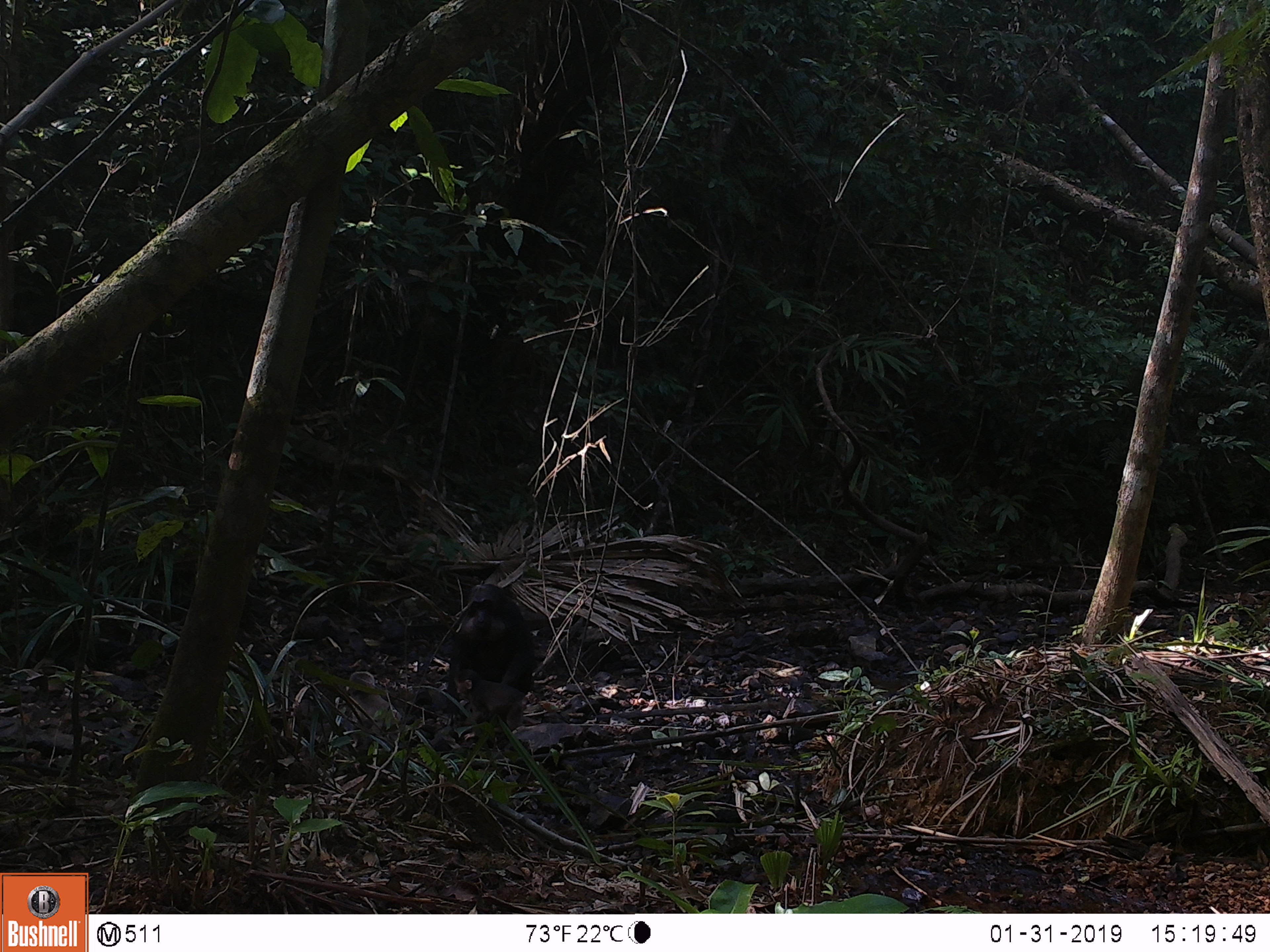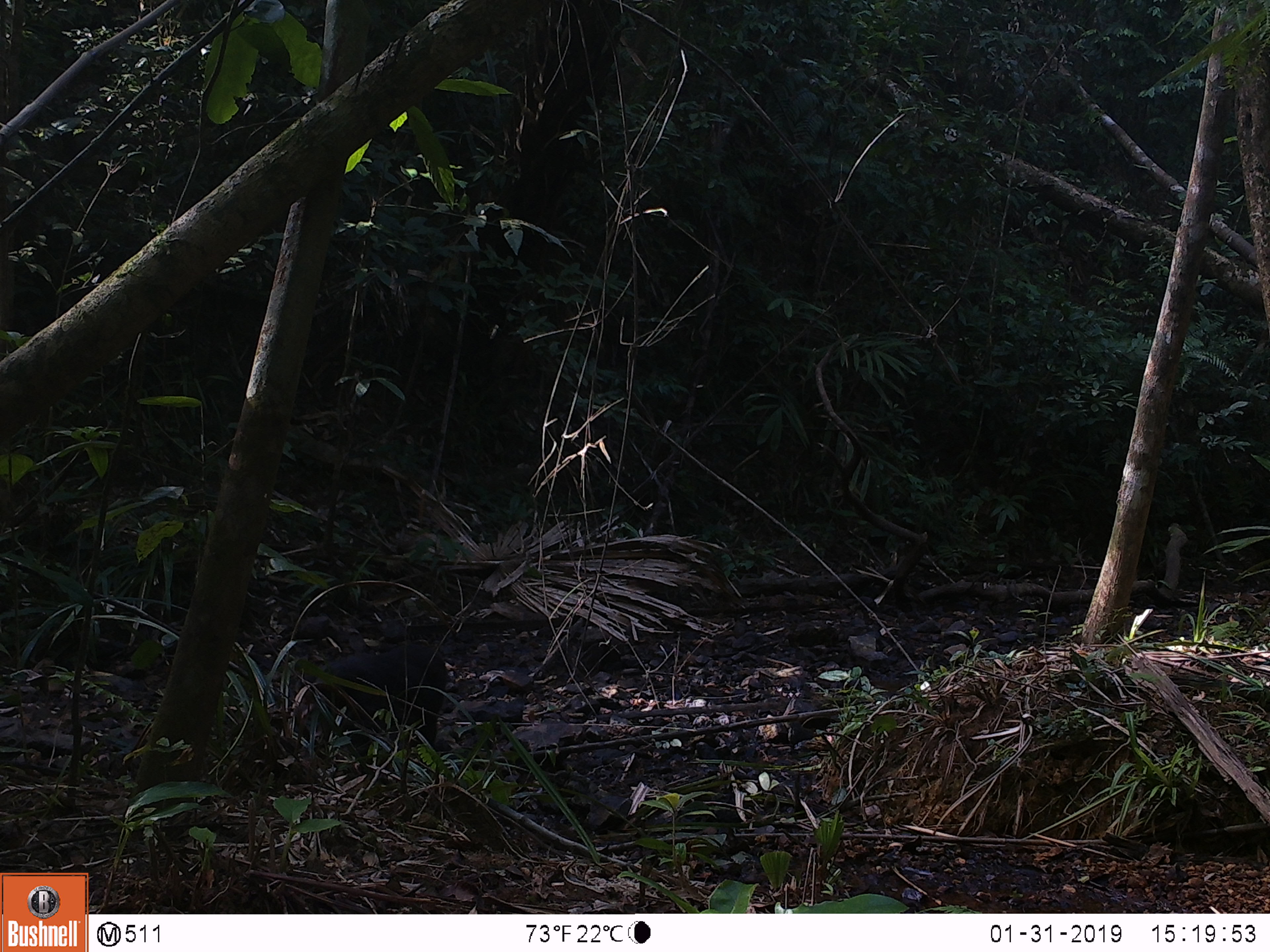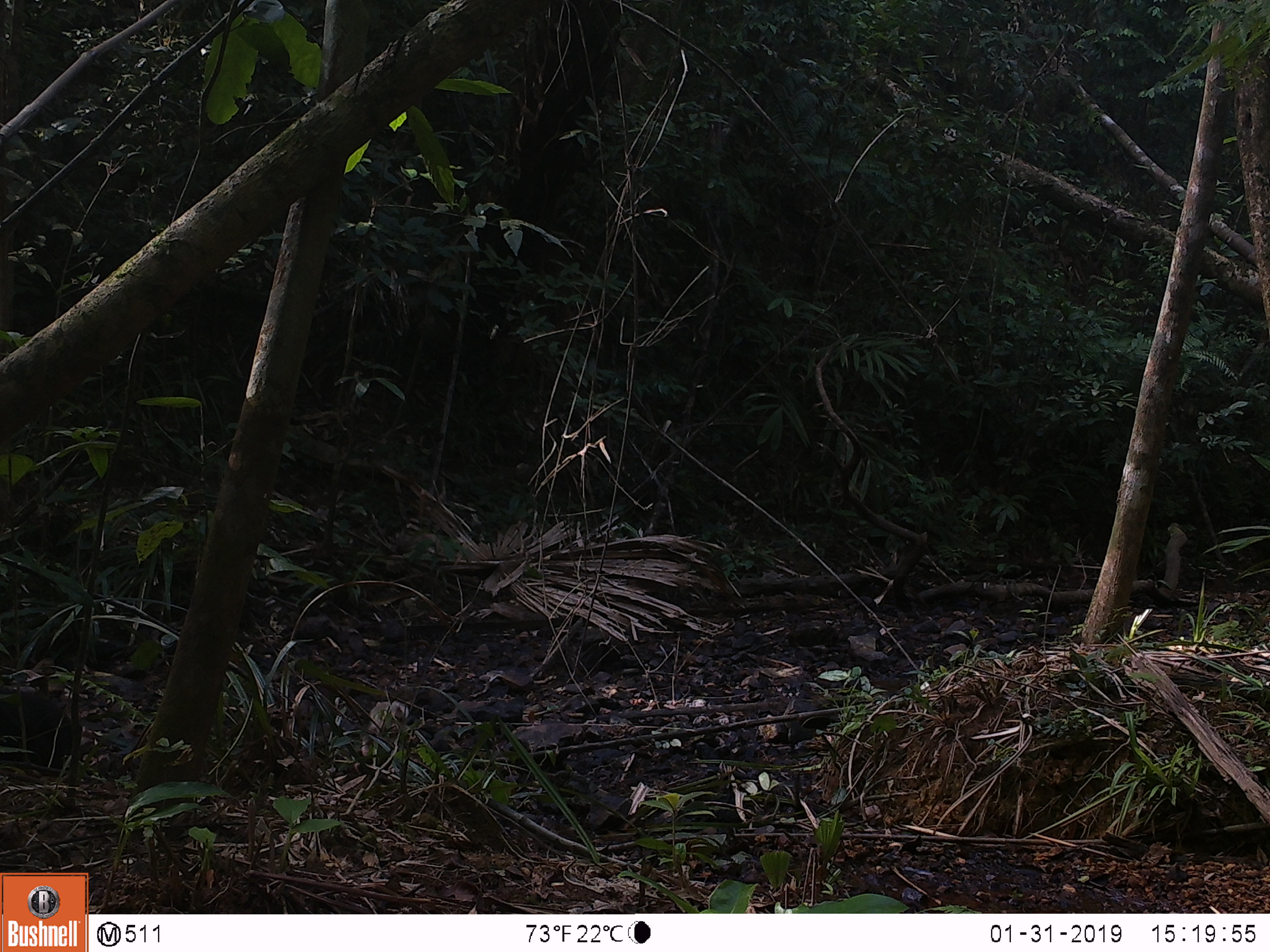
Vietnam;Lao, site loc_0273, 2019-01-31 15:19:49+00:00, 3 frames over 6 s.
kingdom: Animalia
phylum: Chordata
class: Mammalia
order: Primates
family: Cercopithecidae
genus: Macaca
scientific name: Macaca arctoides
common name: stump-tailed macaque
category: stump tailed macaque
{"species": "stump tailed macaque (stump-tailed macaque) (Macaca arctoides)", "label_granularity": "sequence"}